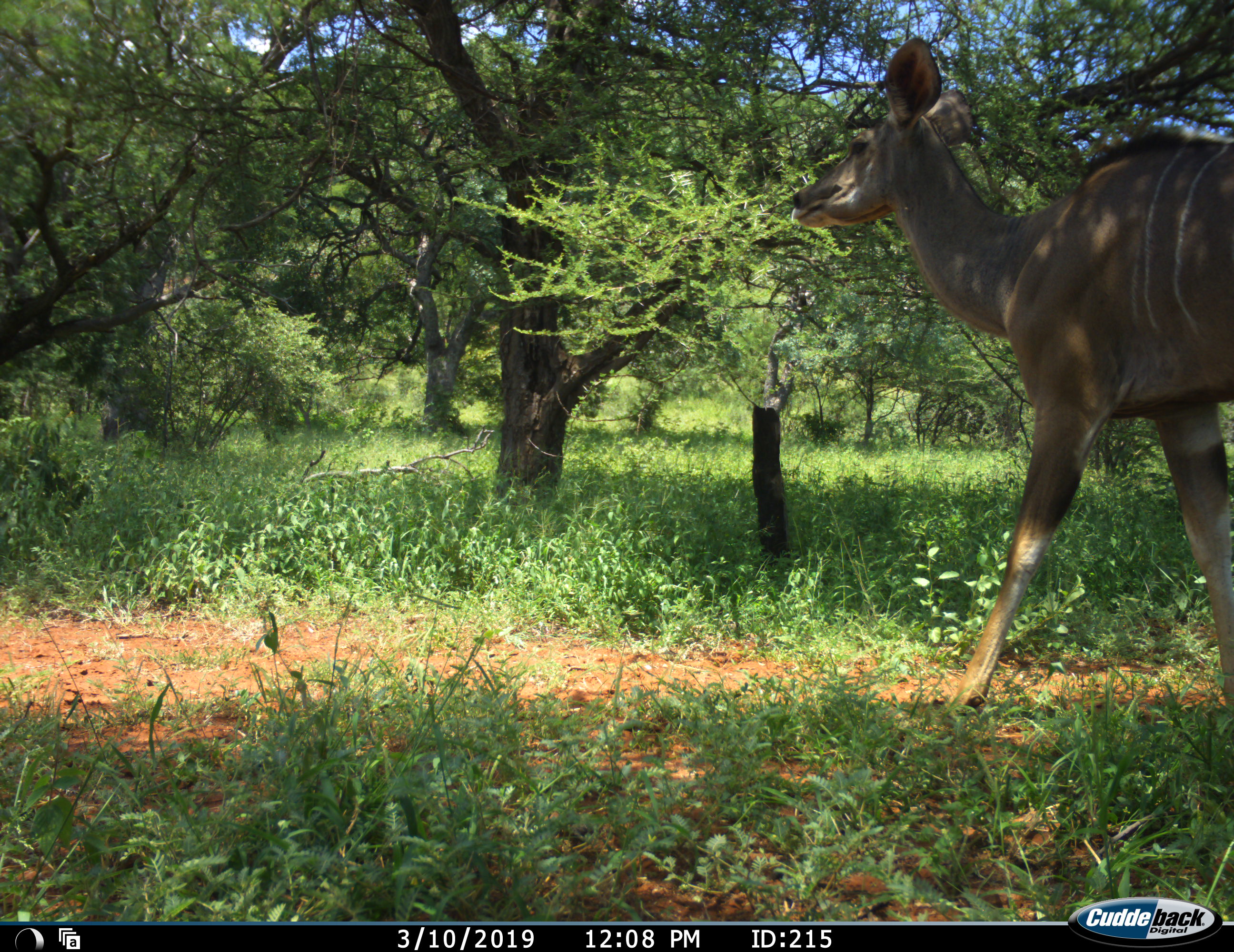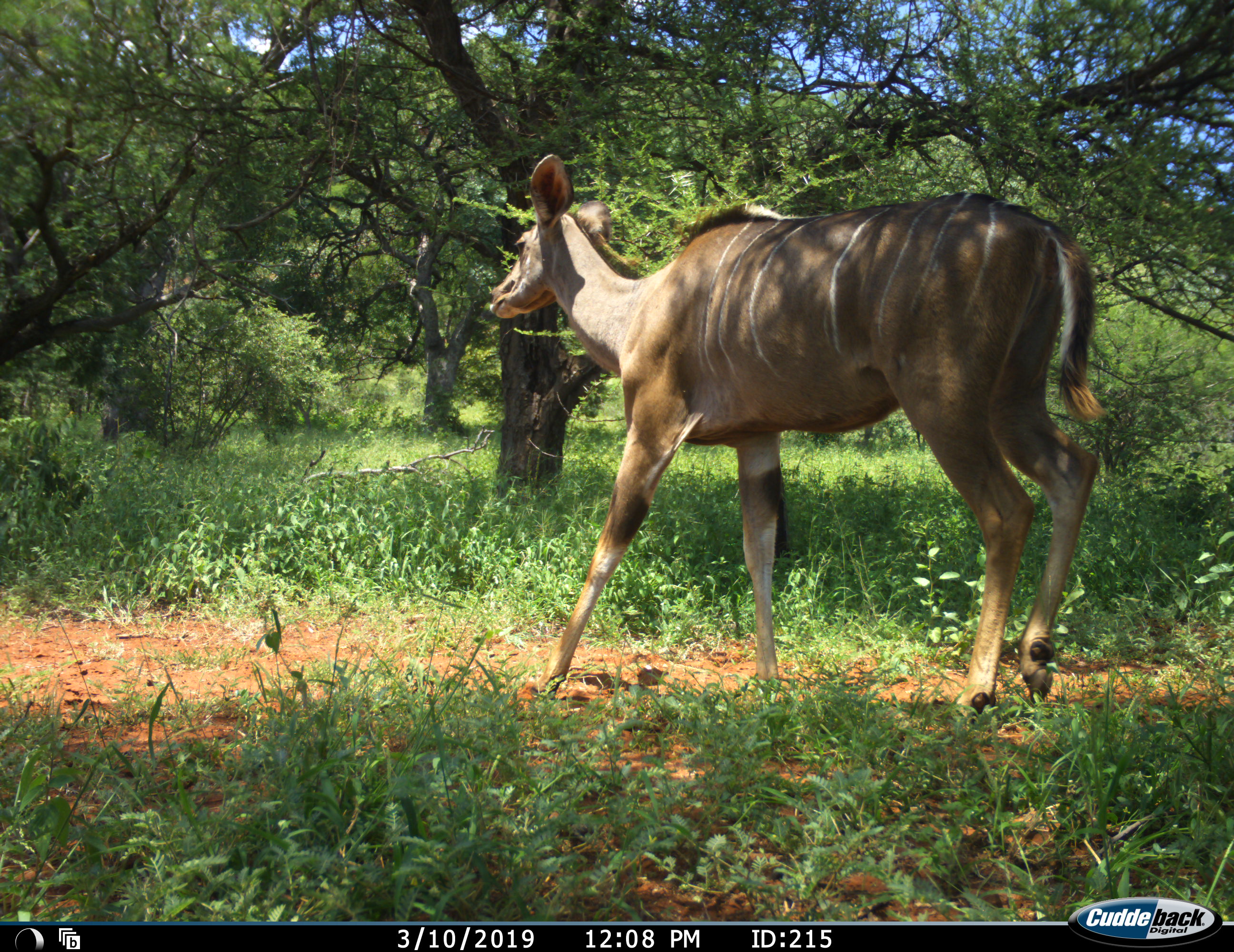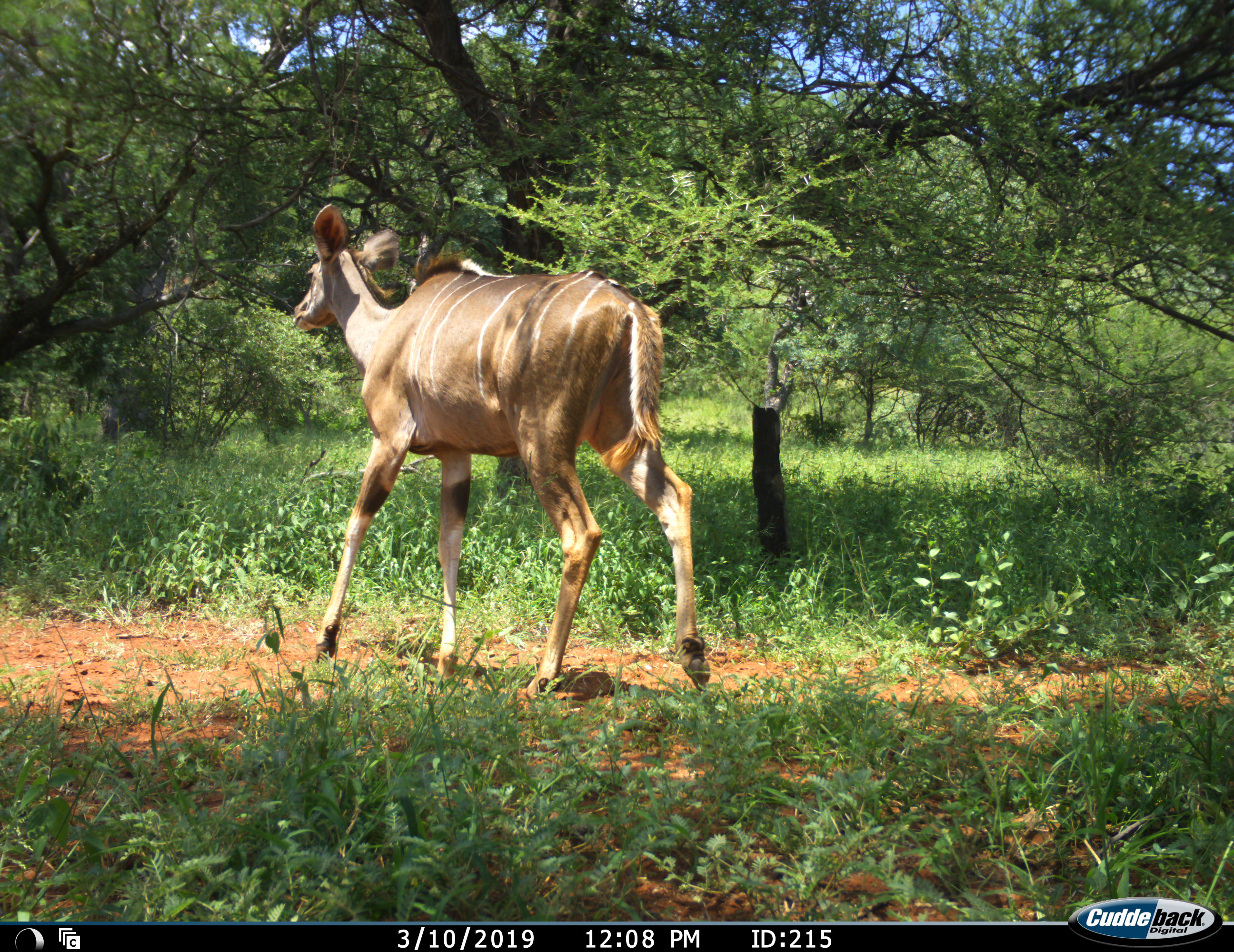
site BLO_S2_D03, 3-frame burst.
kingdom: Animalia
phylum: Chordata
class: Mammalia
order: Artiodactyla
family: Bovidae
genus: Tragelaphus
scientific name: Tragelaphus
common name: kudu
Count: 1.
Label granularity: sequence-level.